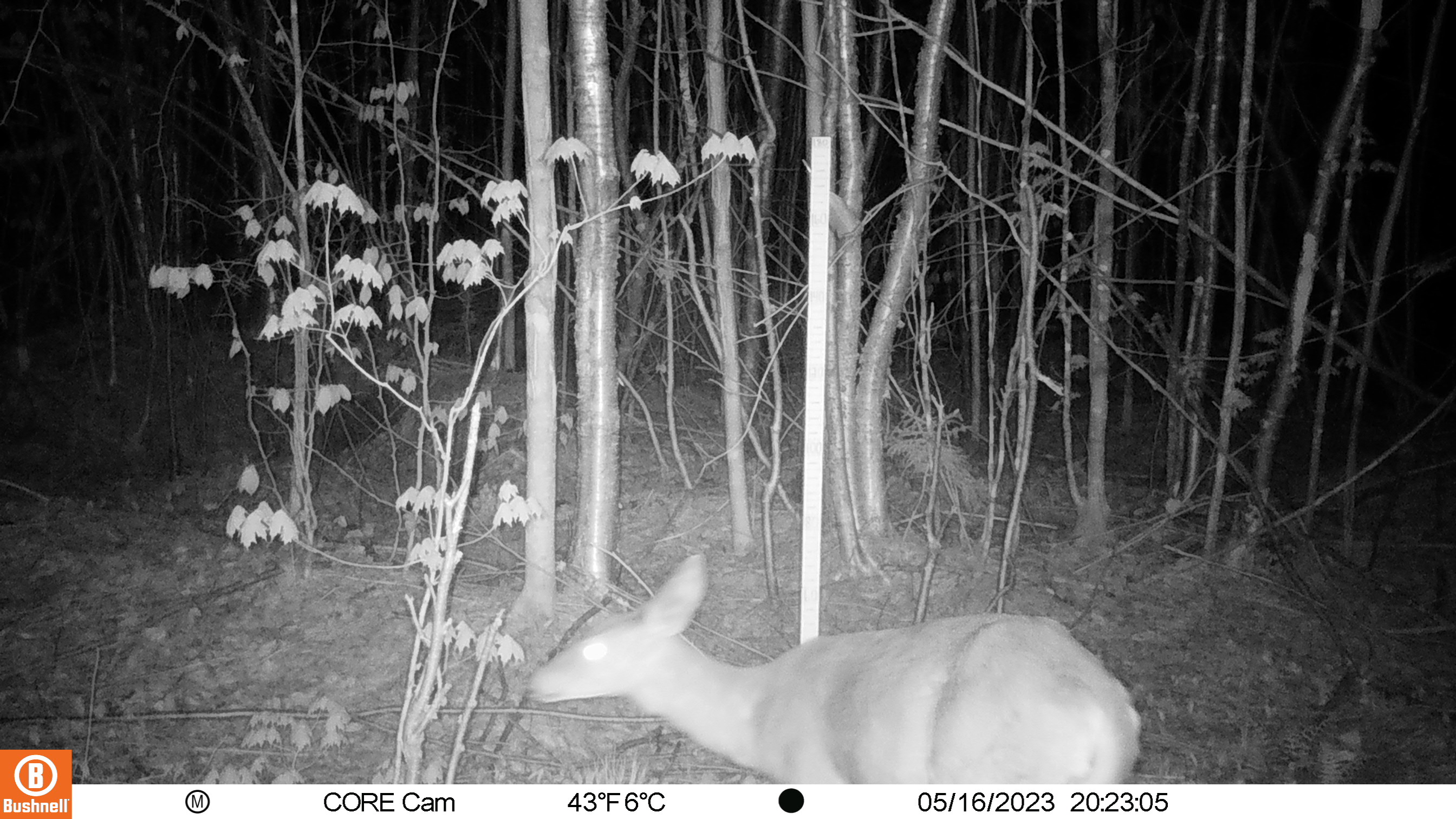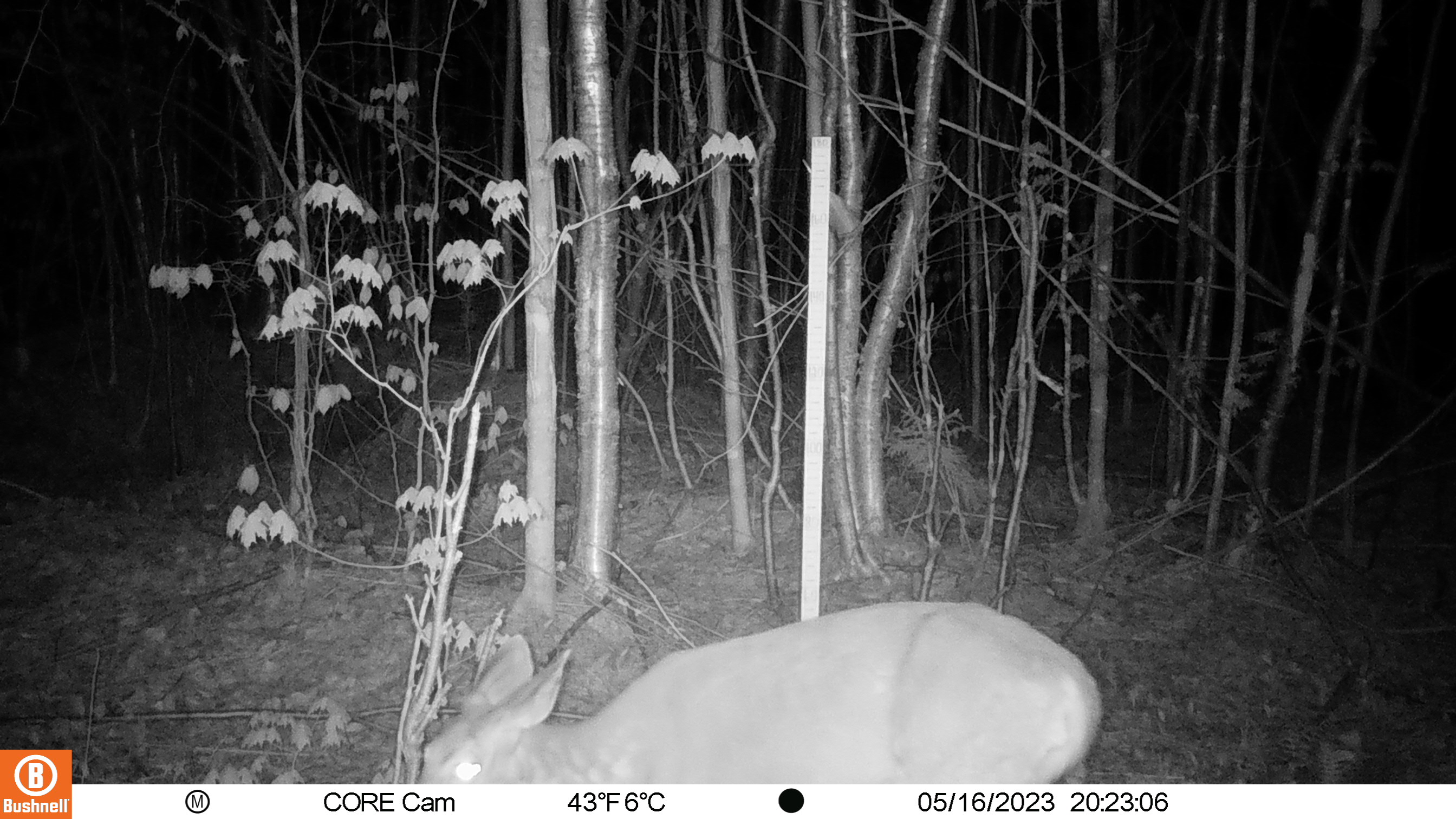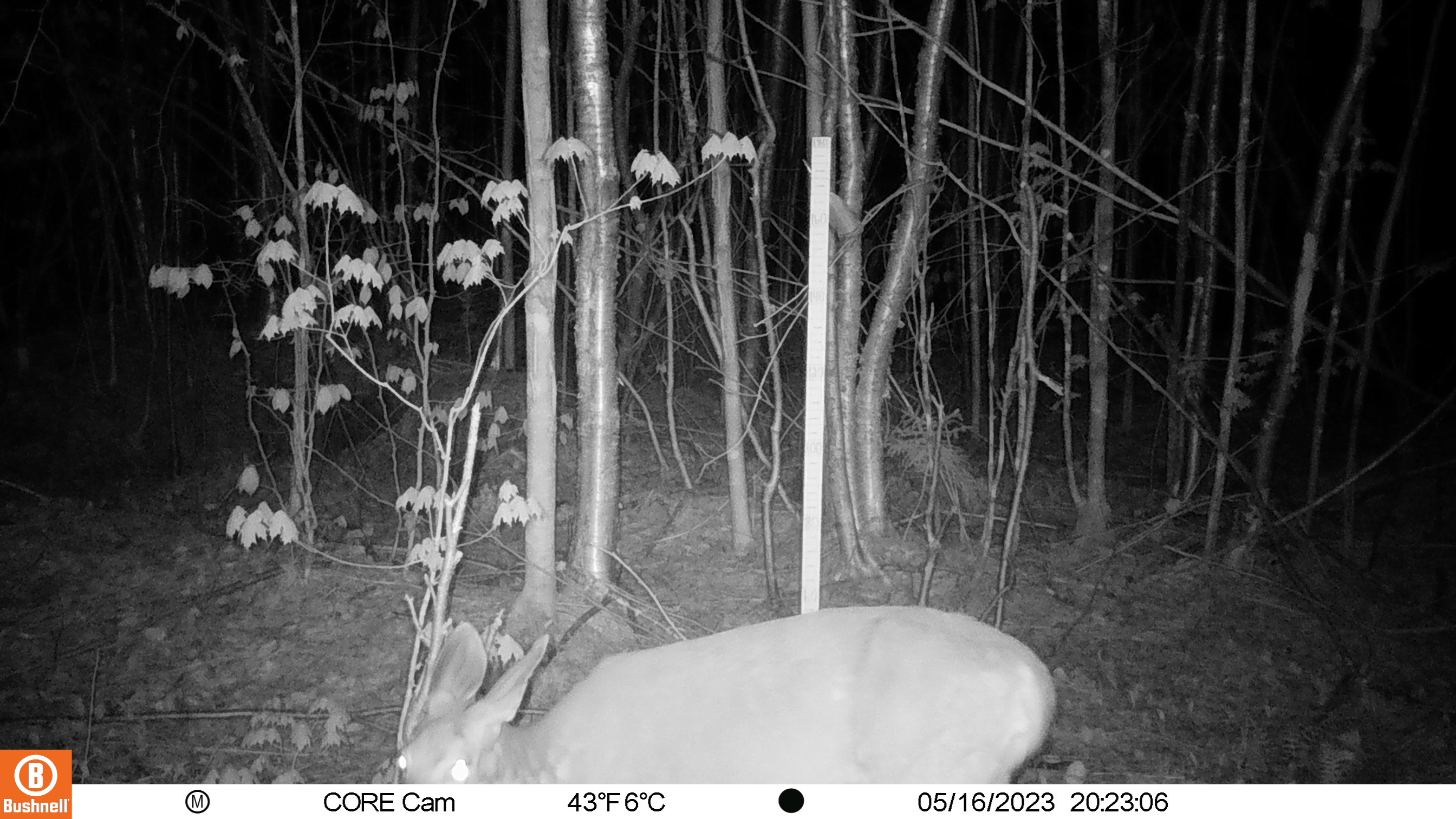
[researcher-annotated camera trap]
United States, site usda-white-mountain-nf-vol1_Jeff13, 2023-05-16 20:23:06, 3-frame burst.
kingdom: Animalia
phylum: Chordata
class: Mammalia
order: Artiodactyla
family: Cervidae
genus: Odocoileus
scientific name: Odocoileus virginianus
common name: white-tailed deer